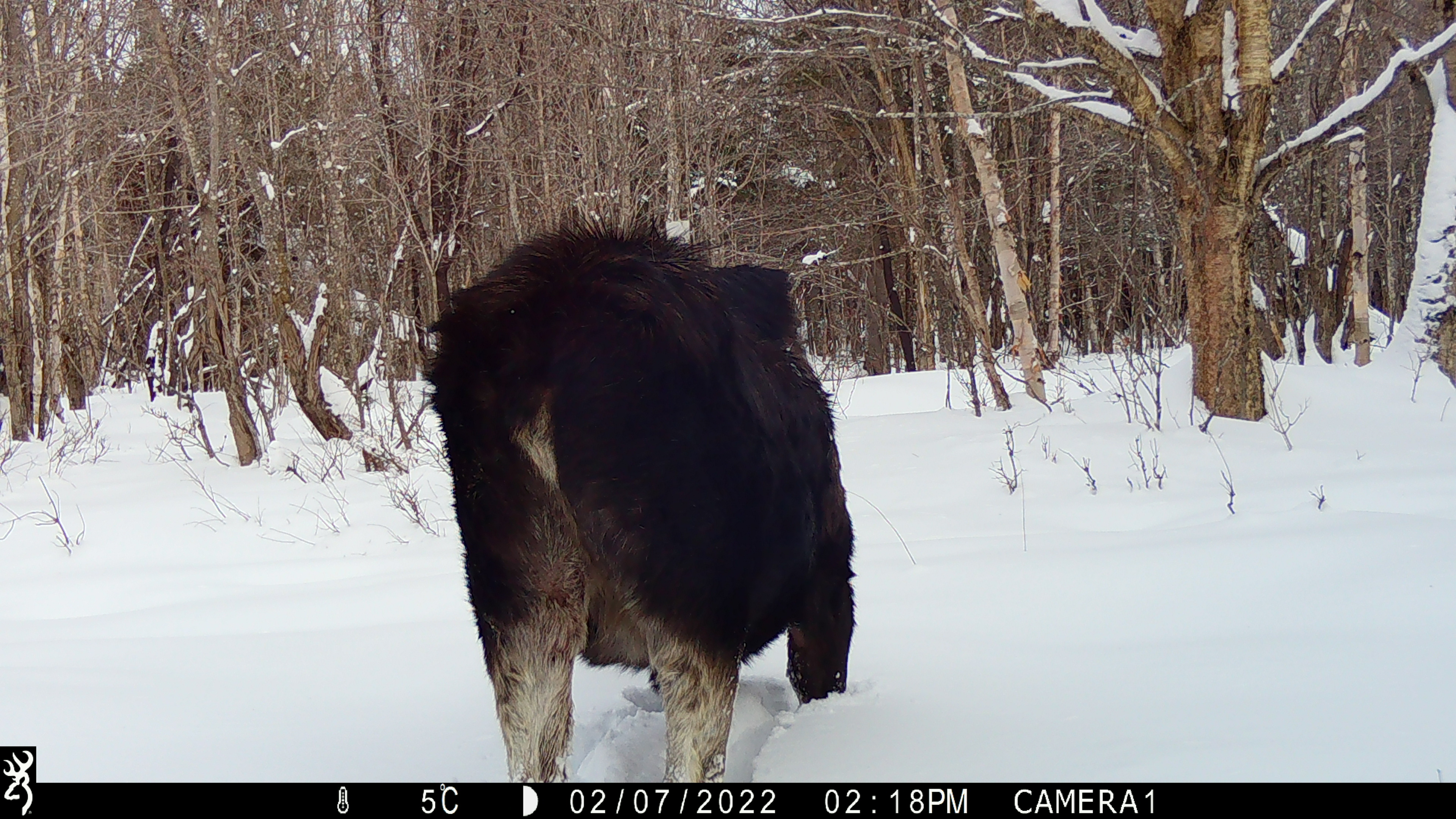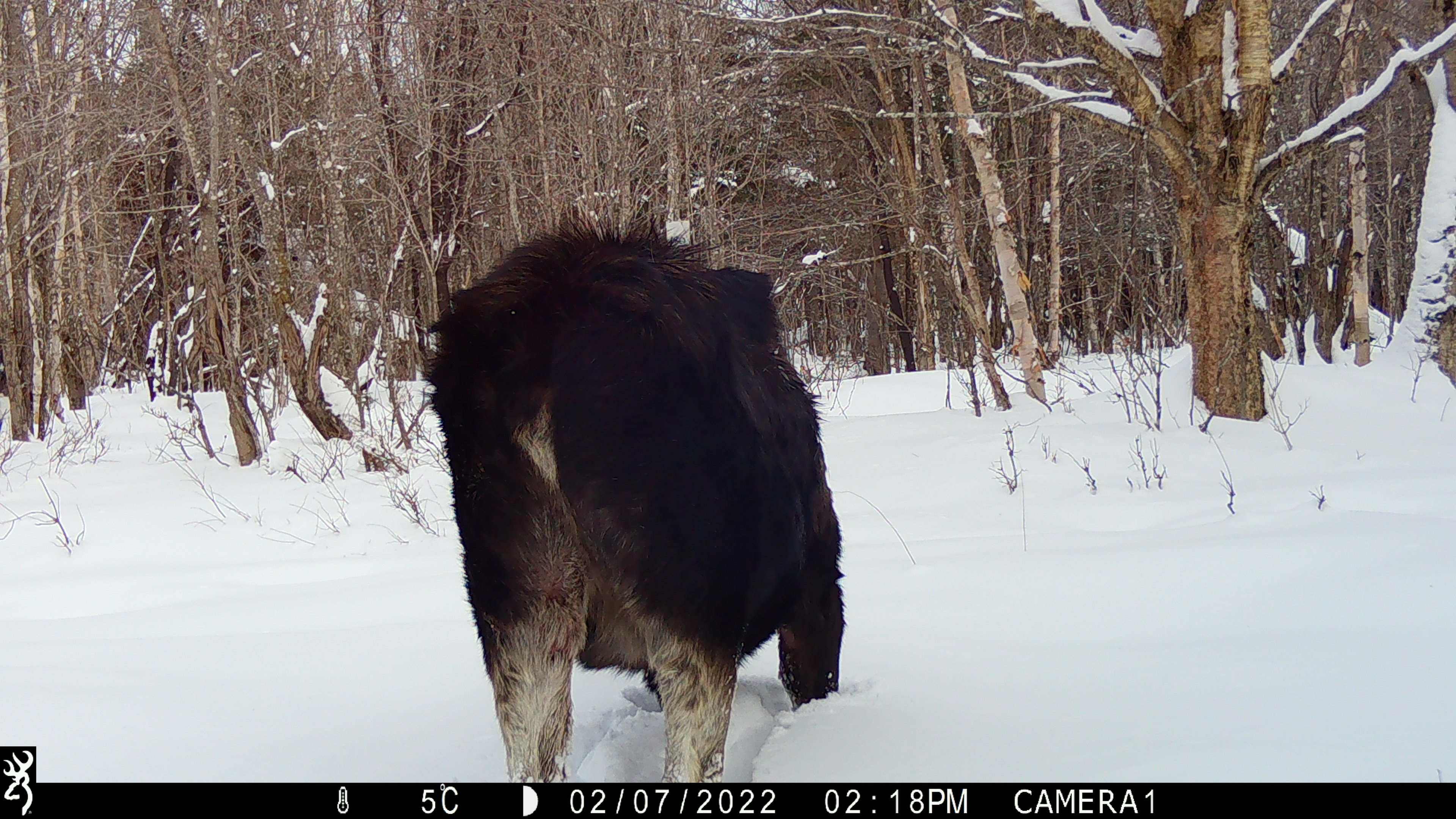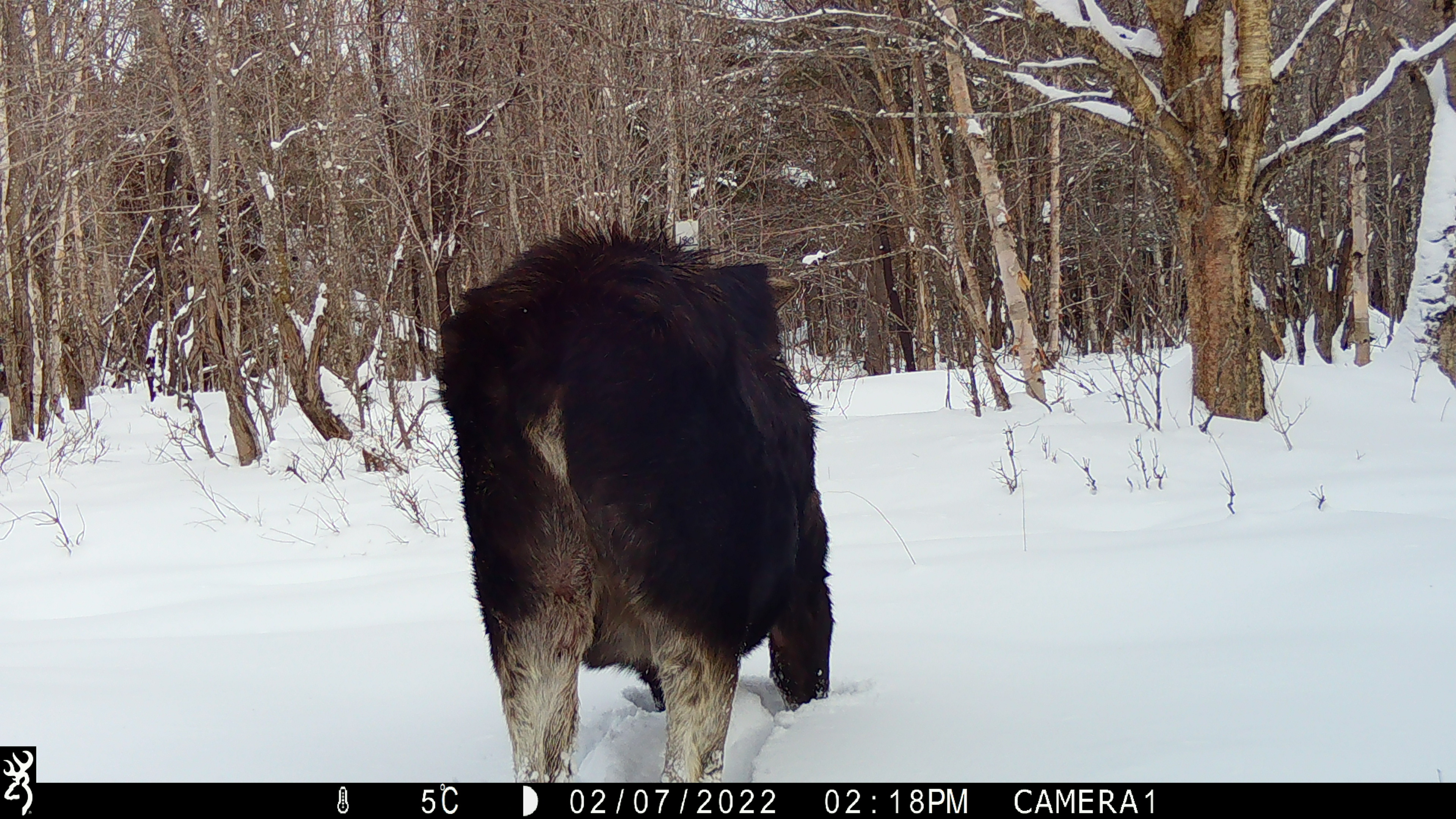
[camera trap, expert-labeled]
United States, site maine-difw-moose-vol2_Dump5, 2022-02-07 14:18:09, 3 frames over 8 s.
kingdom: Animalia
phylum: Chordata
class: Mammalia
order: Artiodactyla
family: Cervidae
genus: Alces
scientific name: Alces alces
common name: moose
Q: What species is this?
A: Moose (Alces alces).